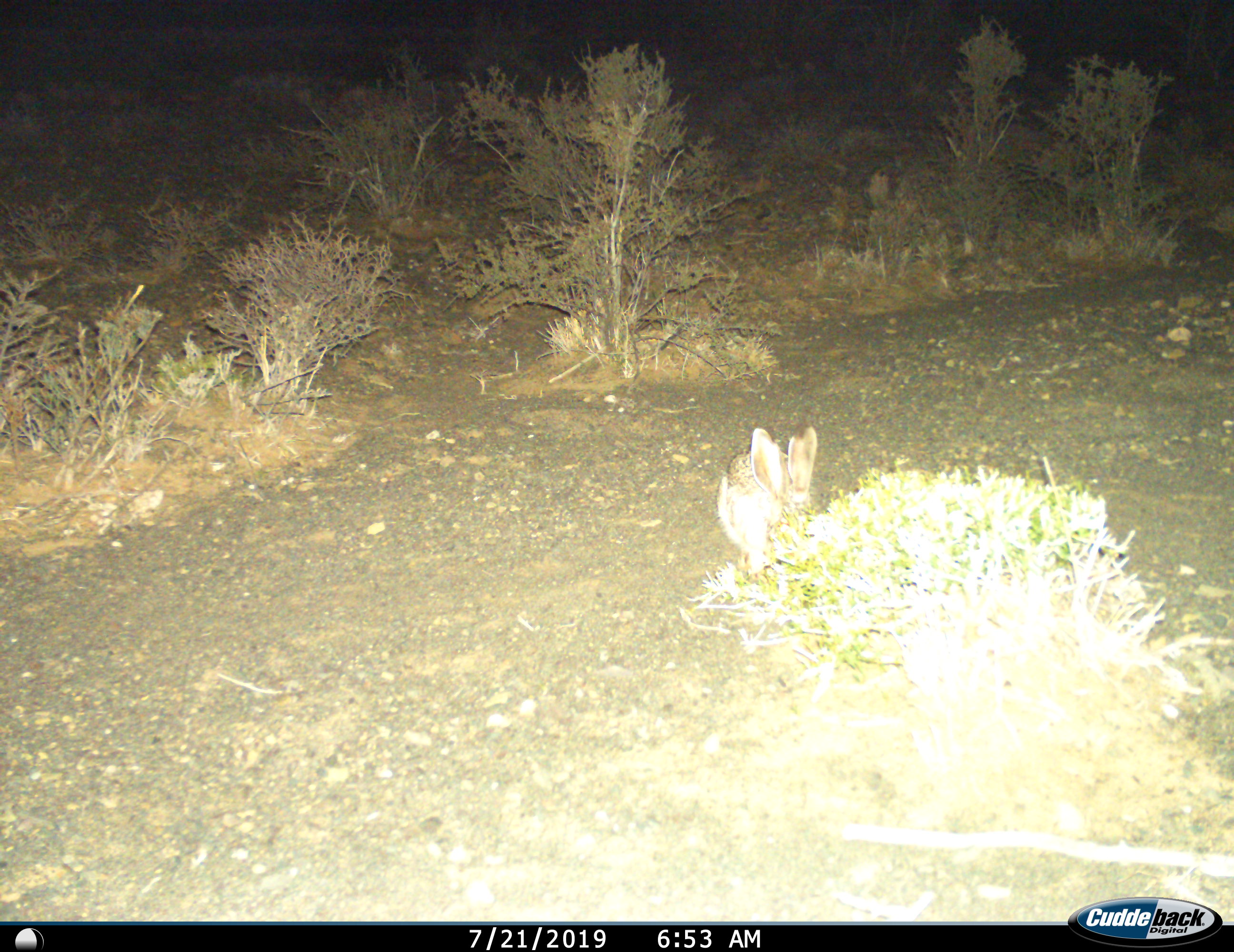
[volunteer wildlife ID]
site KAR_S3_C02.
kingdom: Animalia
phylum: Chordata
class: Mammalia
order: Lagomorpha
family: Leporidae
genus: Lepus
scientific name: Lepus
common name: hare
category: hareunknown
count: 1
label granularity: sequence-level